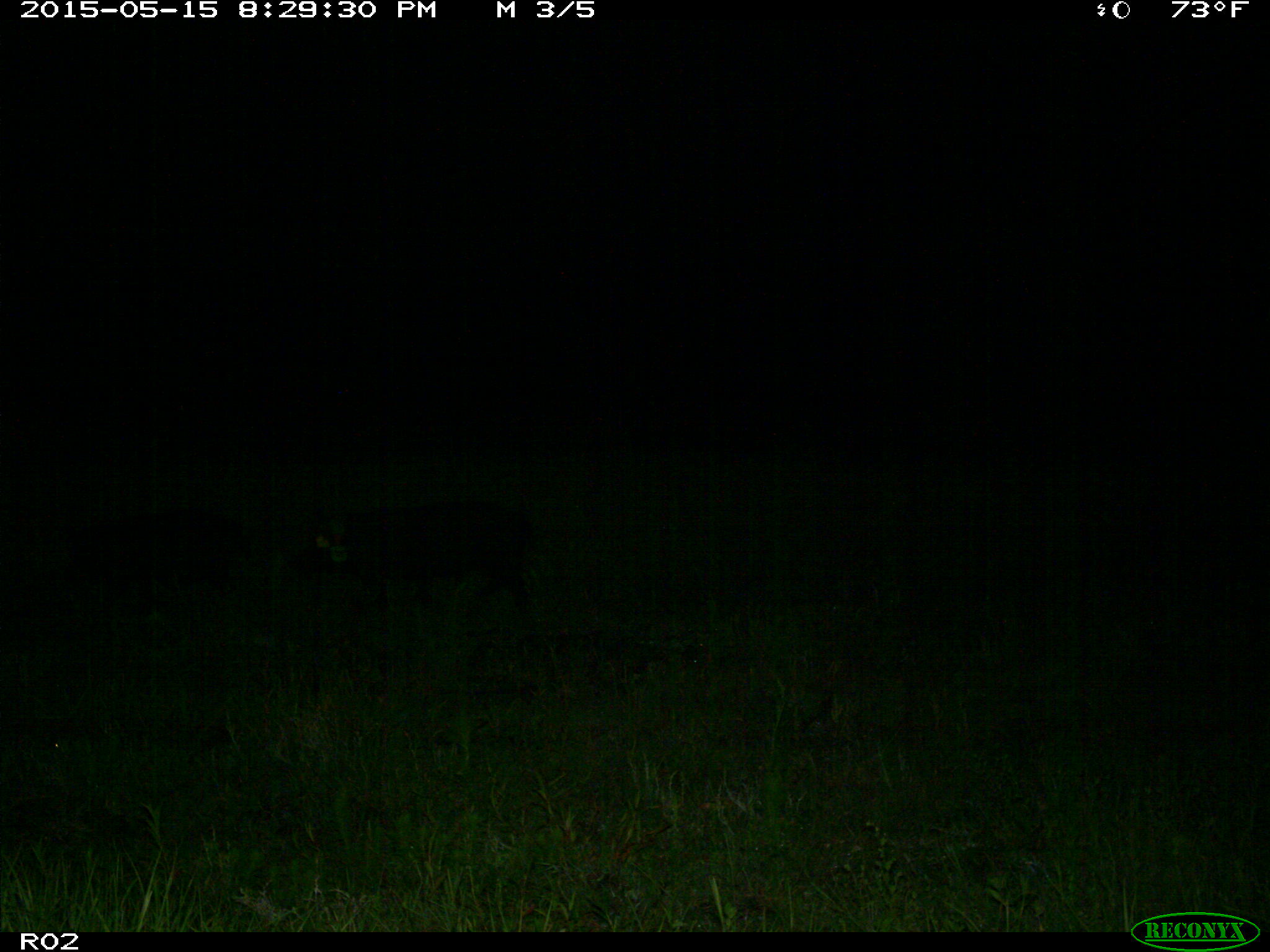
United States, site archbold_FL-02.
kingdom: Animalia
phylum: Chordata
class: Mammalia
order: Artiodactyla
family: Suidae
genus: Sus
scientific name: Sus scrofa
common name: wild boar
Sus scrofa (wild boar).